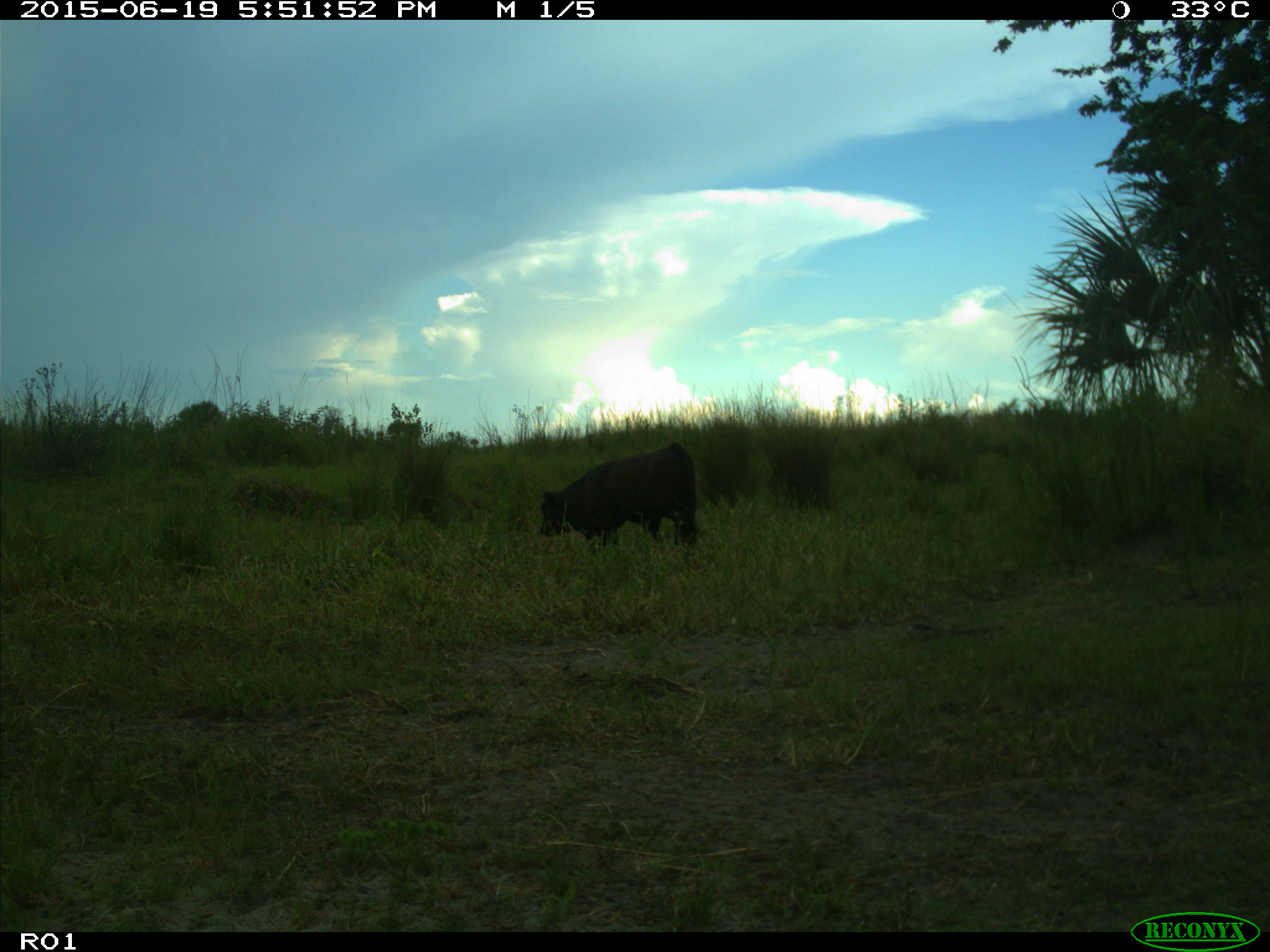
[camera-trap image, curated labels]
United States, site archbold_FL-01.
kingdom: Animalia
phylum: Chordata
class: Mammalia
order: Artiodactyla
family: Bovidae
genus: Bos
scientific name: Bos taurus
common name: domestic cow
Bos taurus (domestic cow).